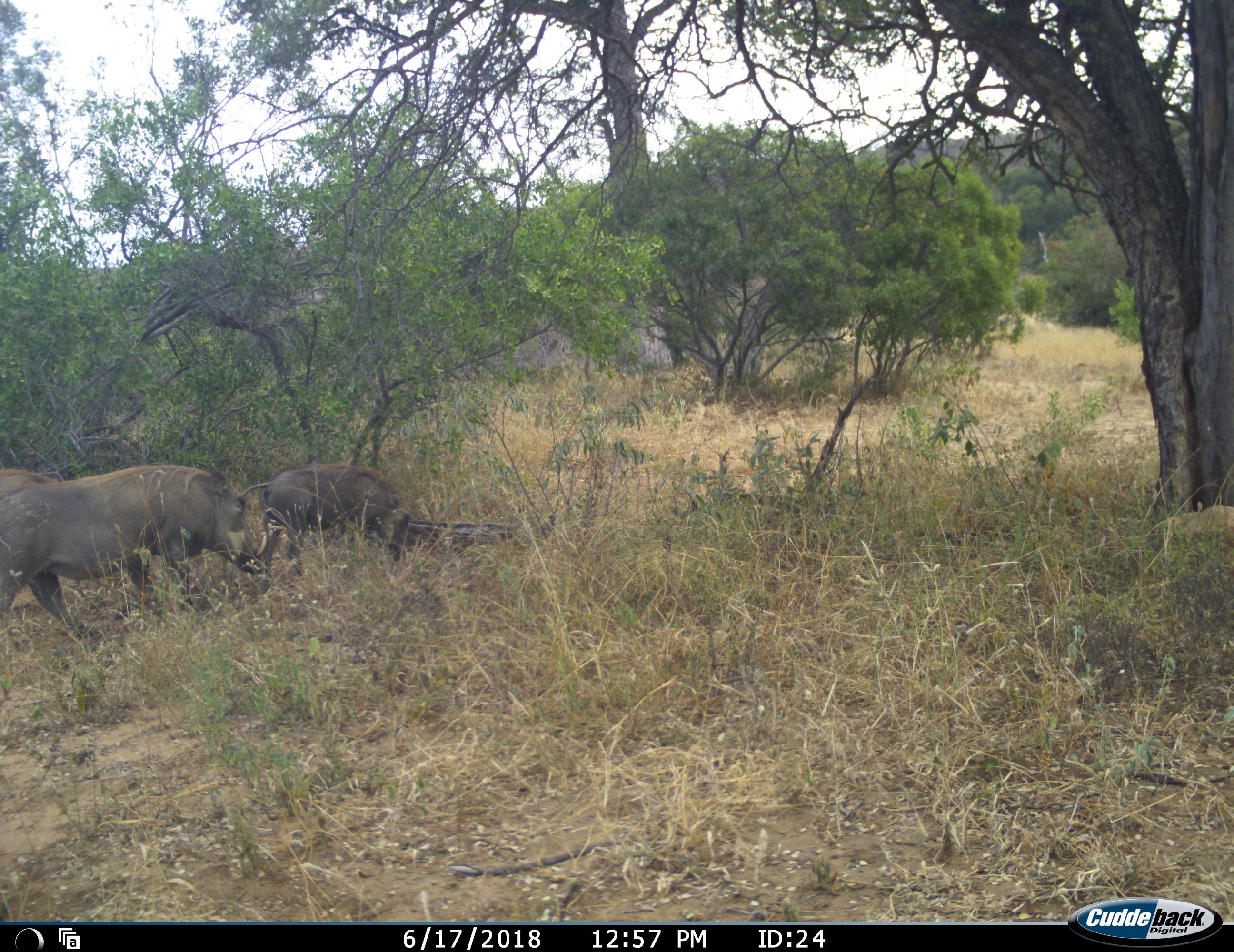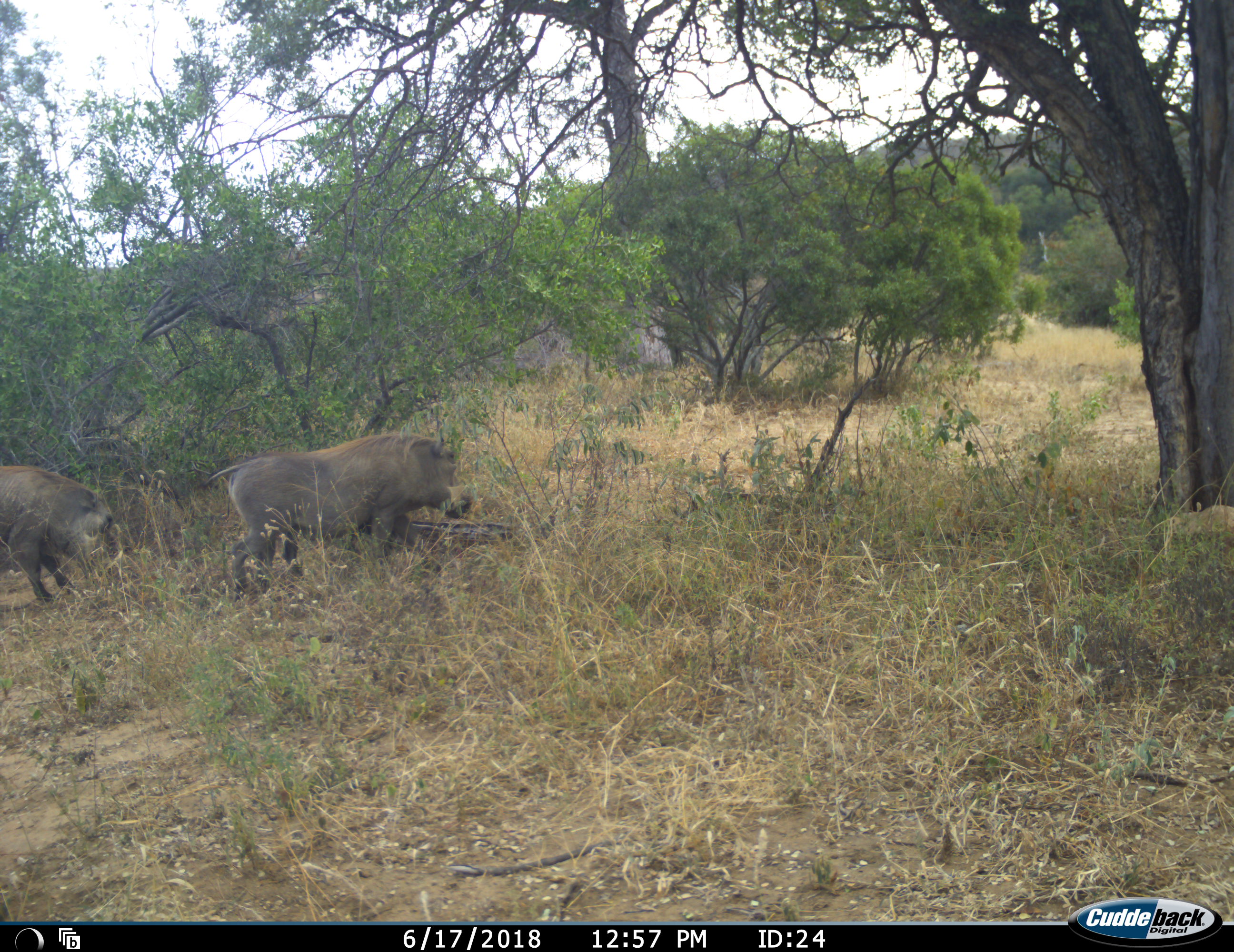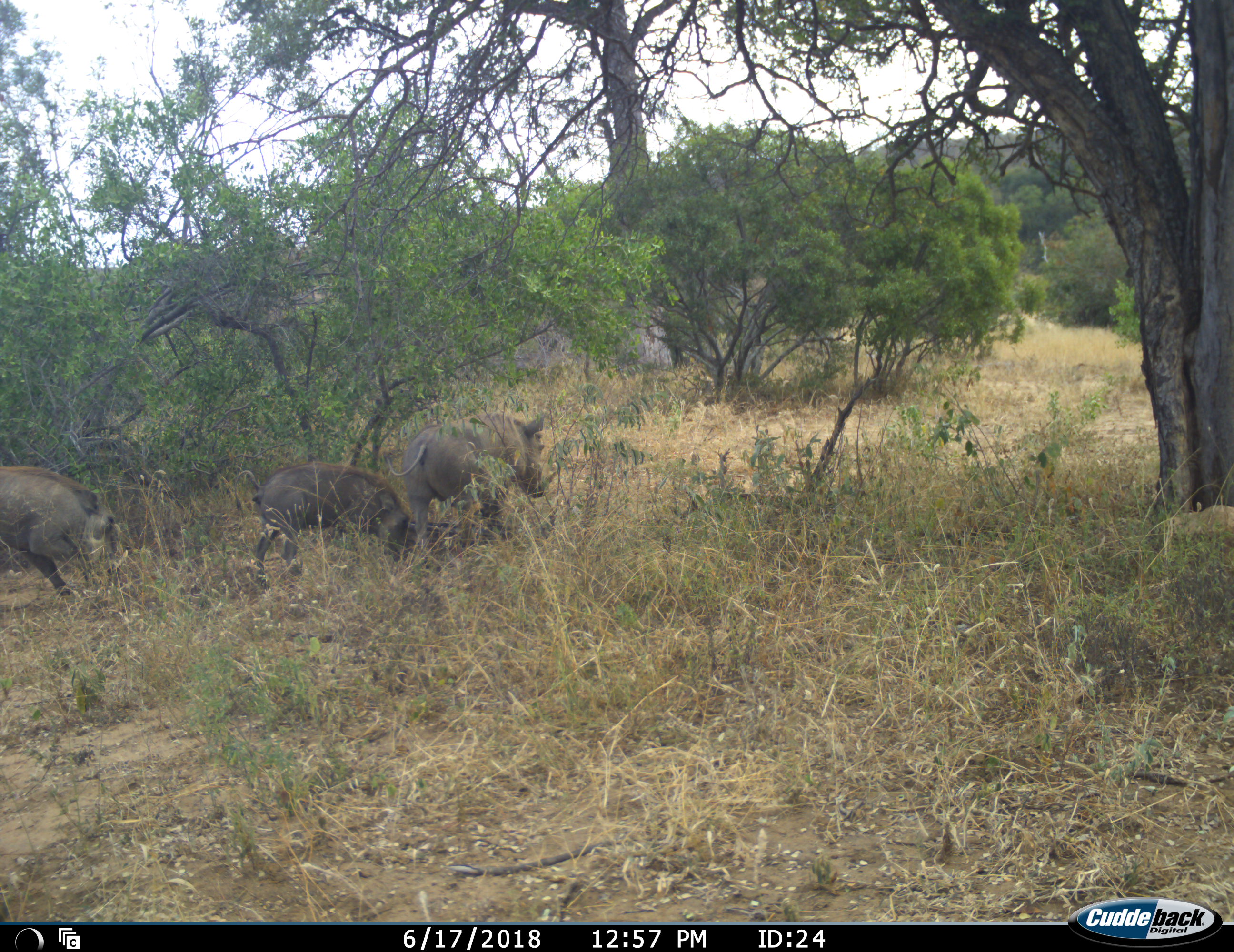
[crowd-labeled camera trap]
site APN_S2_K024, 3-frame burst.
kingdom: Animalia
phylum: Chordata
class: Mammalia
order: Artiodactyla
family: Suidae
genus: Phacochoerus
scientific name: Phacochoerus africanus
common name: warthog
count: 3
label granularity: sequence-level